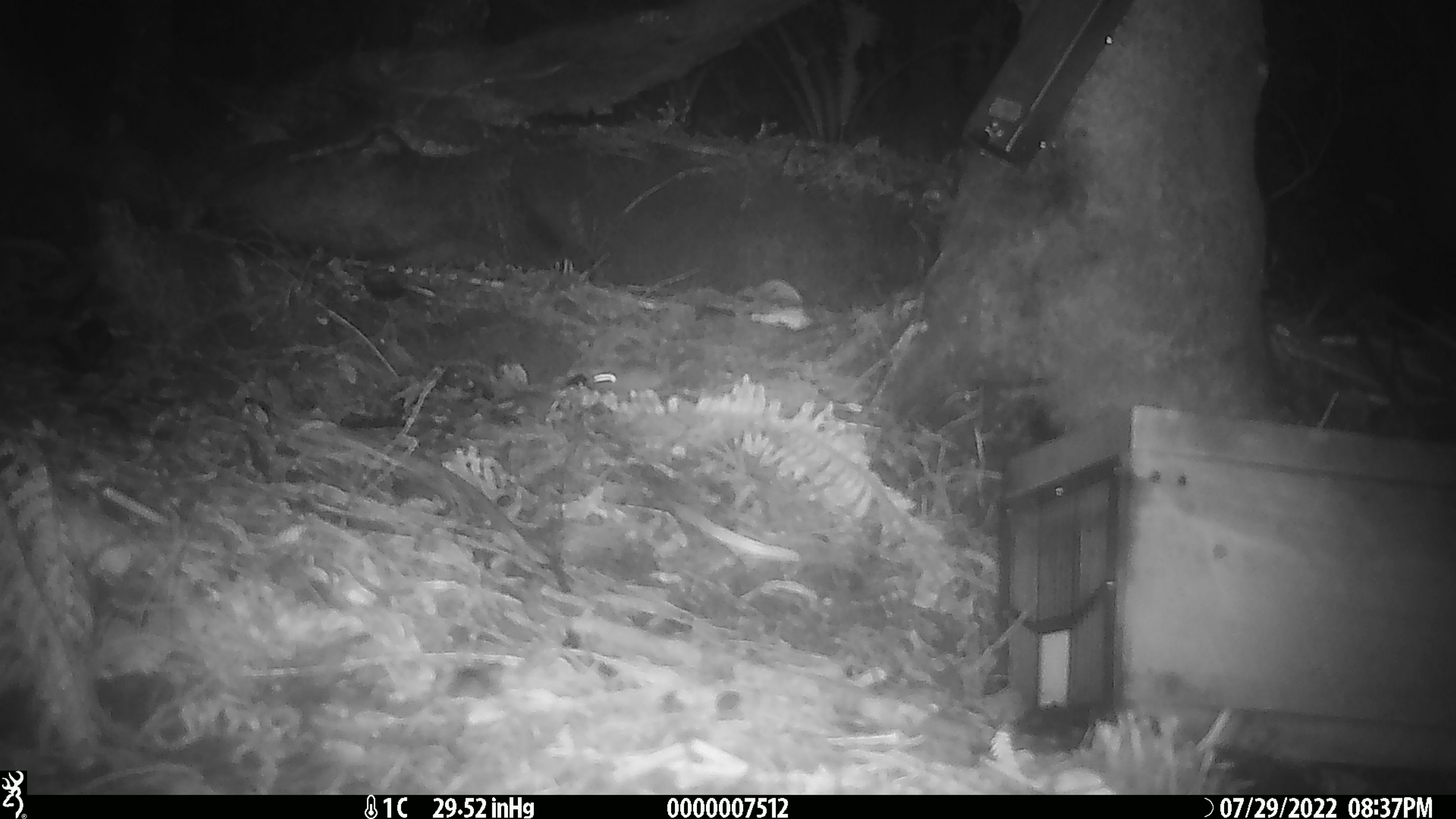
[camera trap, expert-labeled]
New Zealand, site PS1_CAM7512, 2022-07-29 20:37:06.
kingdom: Animalia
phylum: Chordata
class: Mammalia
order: Rodentia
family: Muridae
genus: Mus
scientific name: Mus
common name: mouse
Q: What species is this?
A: Mouse (Mus).